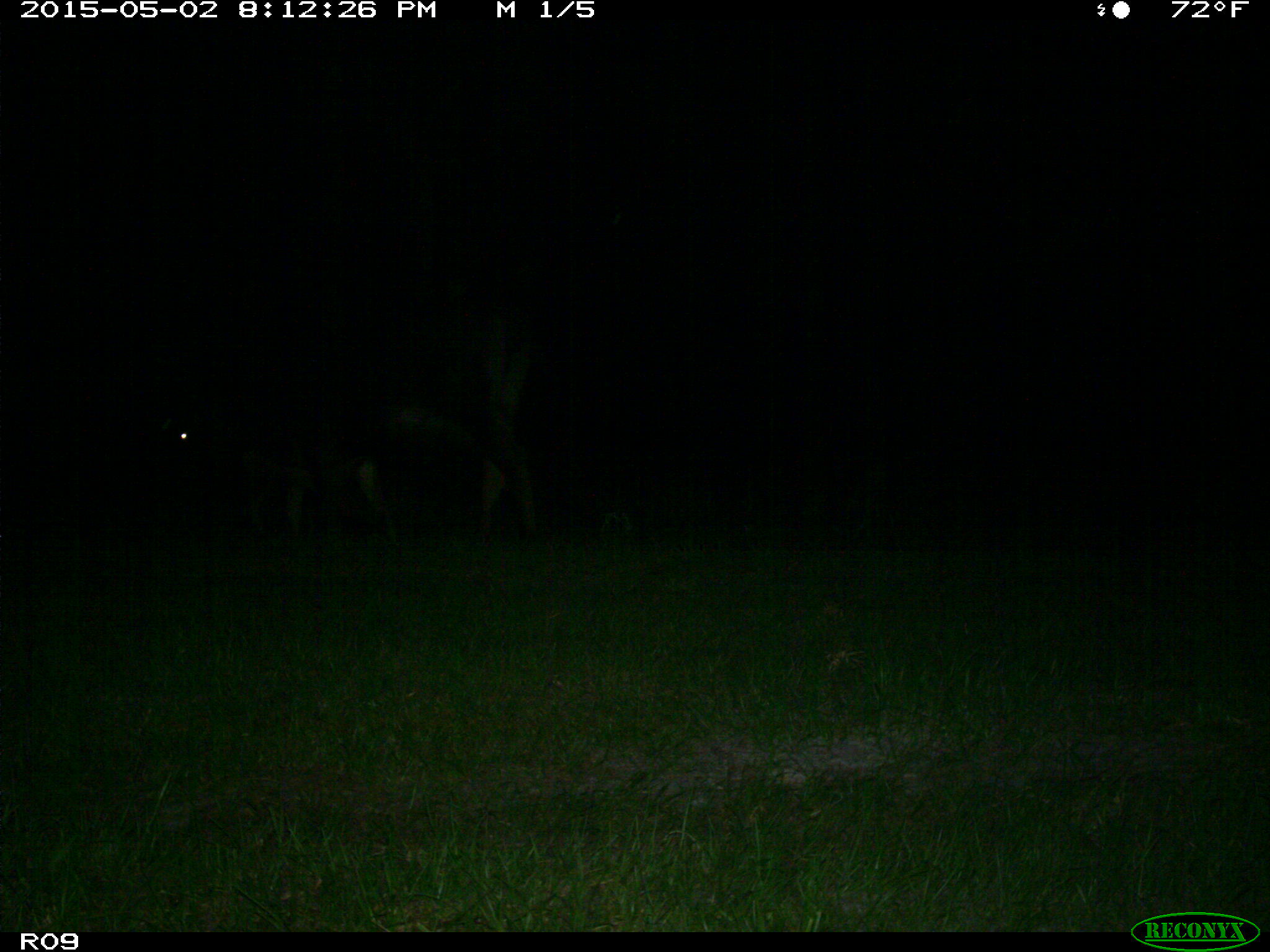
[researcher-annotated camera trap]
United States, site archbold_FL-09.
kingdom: Animalia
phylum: Chordata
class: Mammalia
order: Artiodactyla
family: Bovidae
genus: Bos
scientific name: Bos taurus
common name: domestic cow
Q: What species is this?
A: Bos taurus (domestic cow).